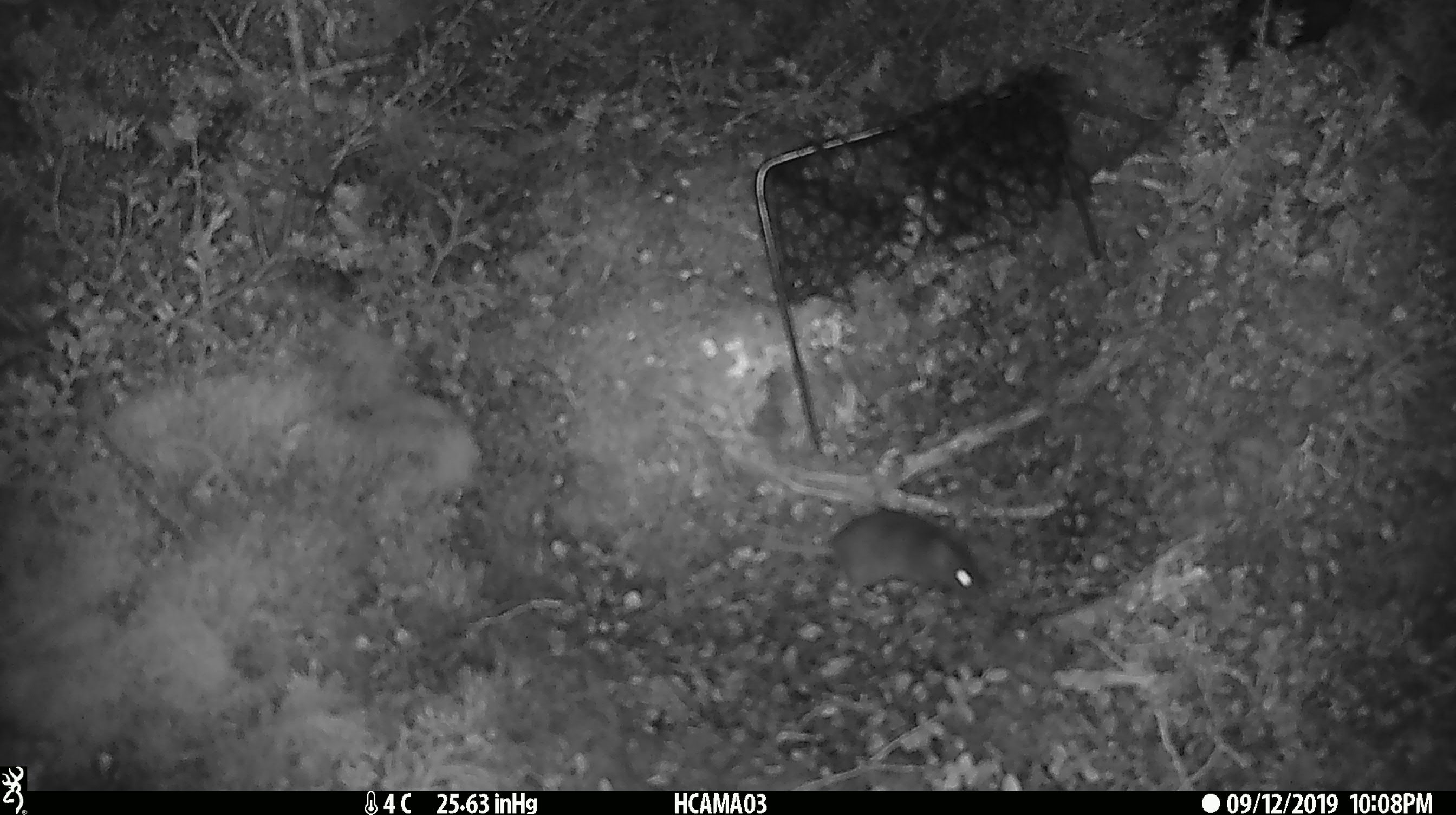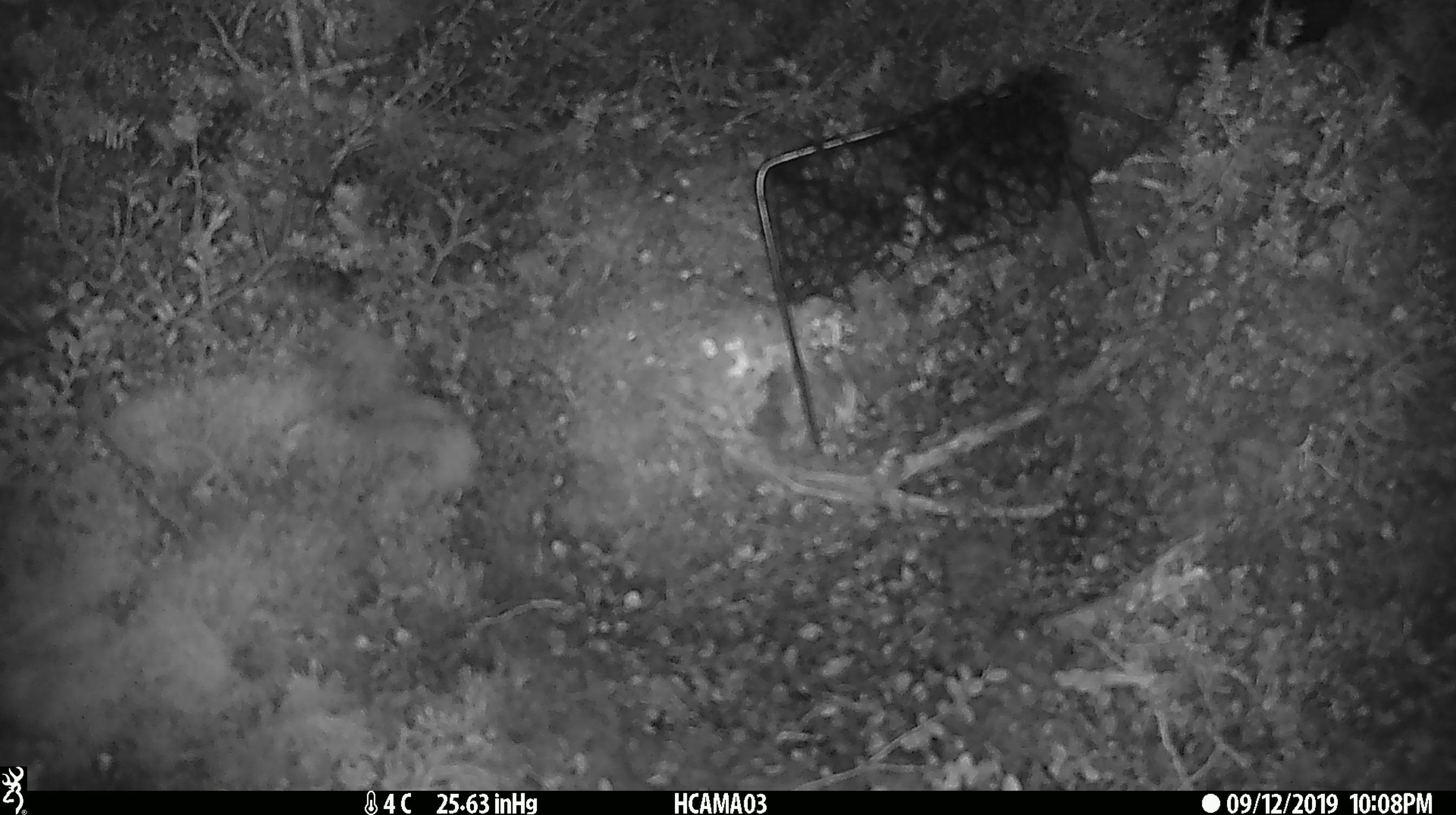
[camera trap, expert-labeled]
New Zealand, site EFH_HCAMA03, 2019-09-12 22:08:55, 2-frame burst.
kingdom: Animalia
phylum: Chordata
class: Mammalia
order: Rodentia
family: Muridae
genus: Mus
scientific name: Mus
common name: mouse